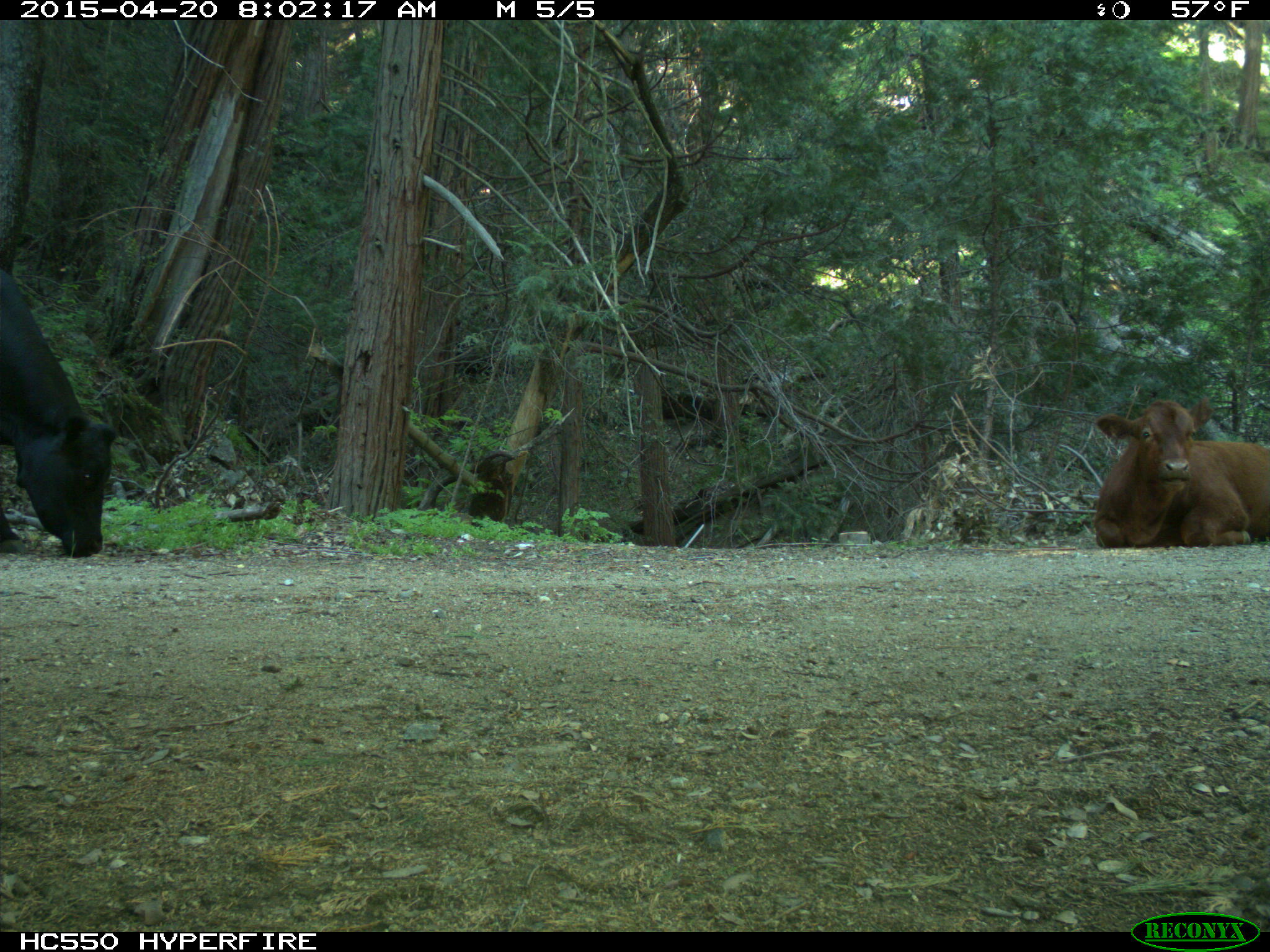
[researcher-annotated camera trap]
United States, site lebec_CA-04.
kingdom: Animalia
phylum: Chordata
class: Mammalia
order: Artiodactyla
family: Bovidae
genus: Bos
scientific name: Bos taurus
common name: domestic cow